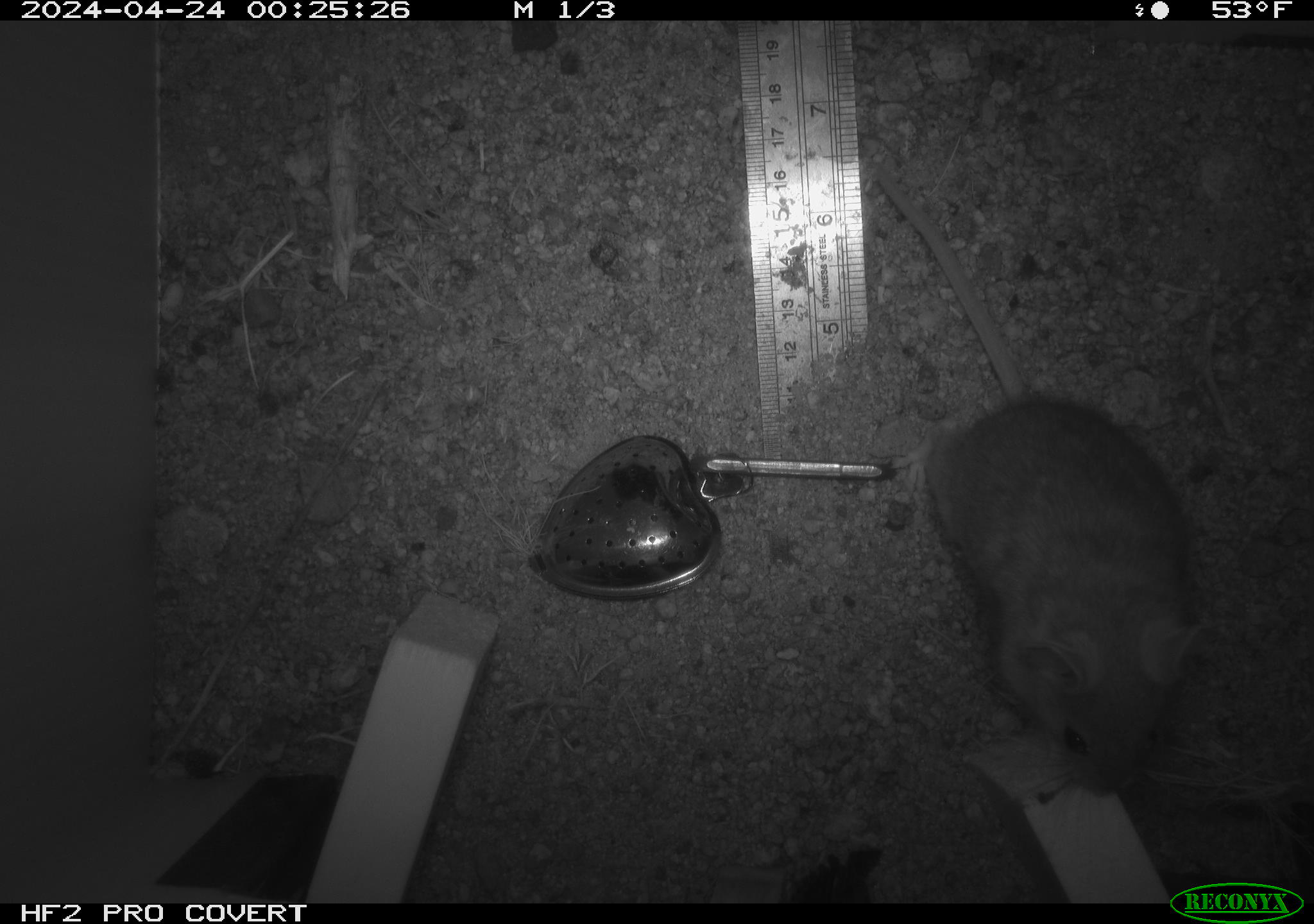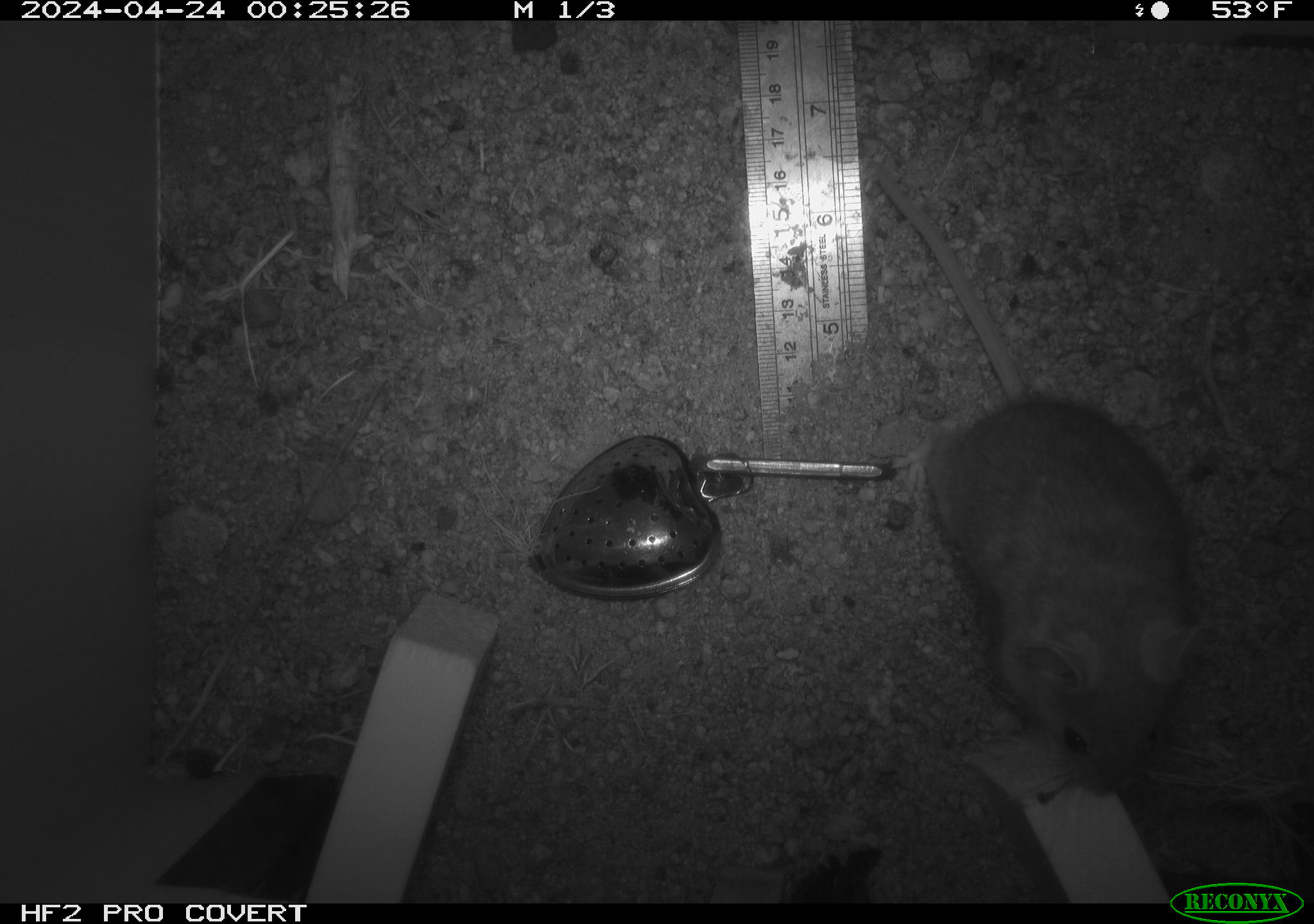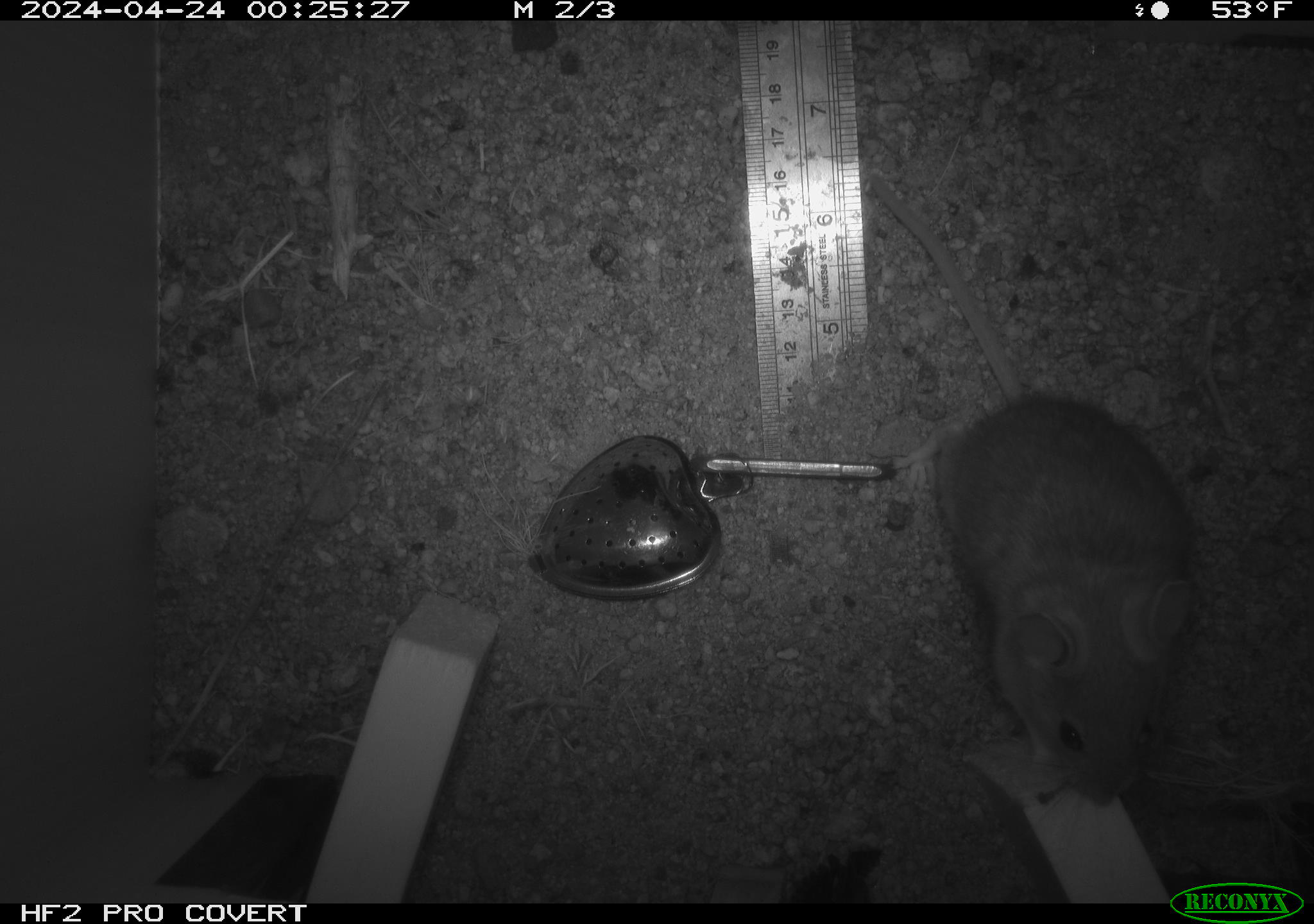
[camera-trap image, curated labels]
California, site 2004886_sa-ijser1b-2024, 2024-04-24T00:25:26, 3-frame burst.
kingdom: Animalia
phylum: Chordata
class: Mammalia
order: Rodentia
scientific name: Rodentia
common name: woodrat or rat or mouse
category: woodrat or rat or mouse species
Woodrat or rat or mouse species (woodrat or rat or mouse) (Rodentia).